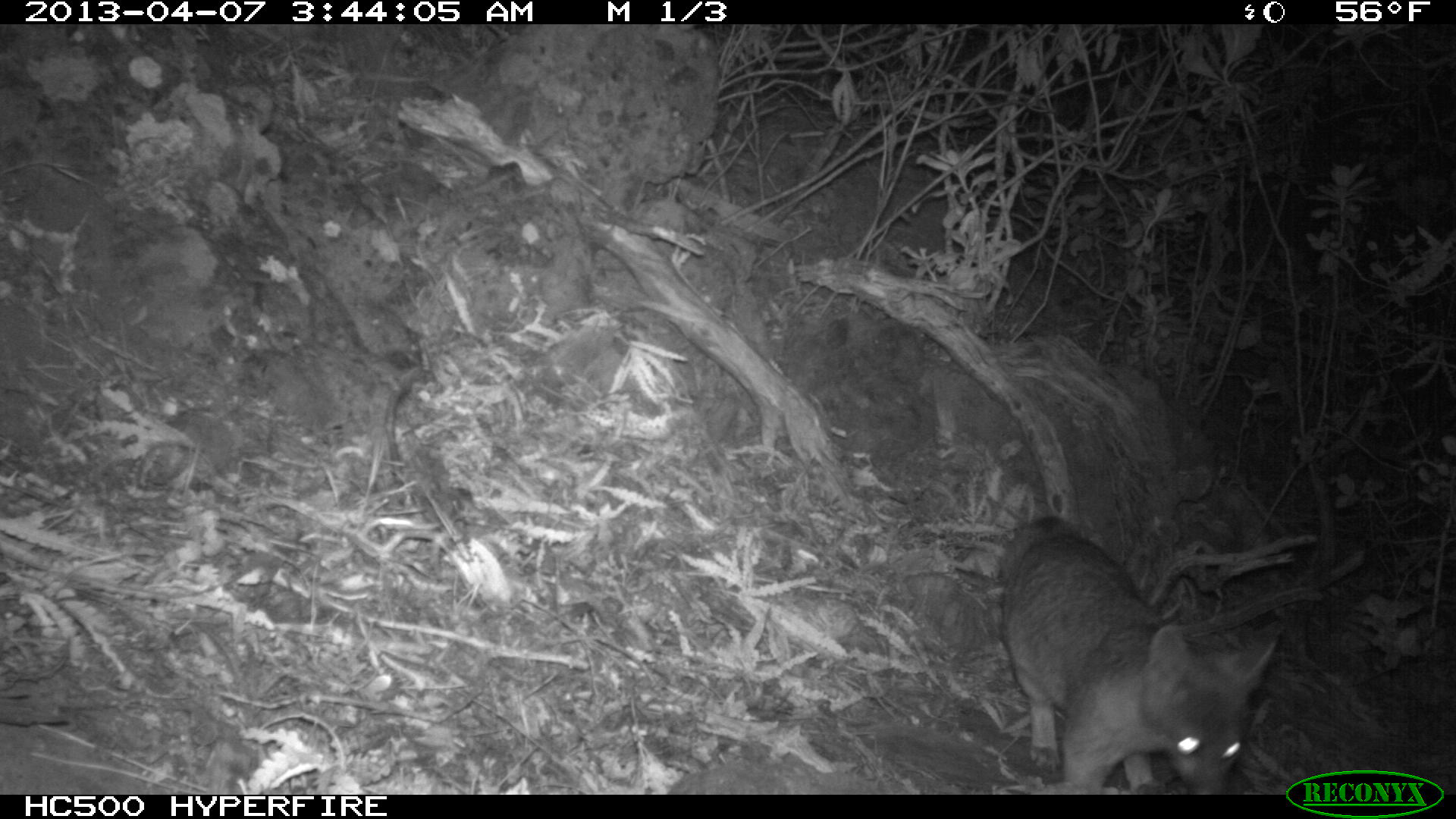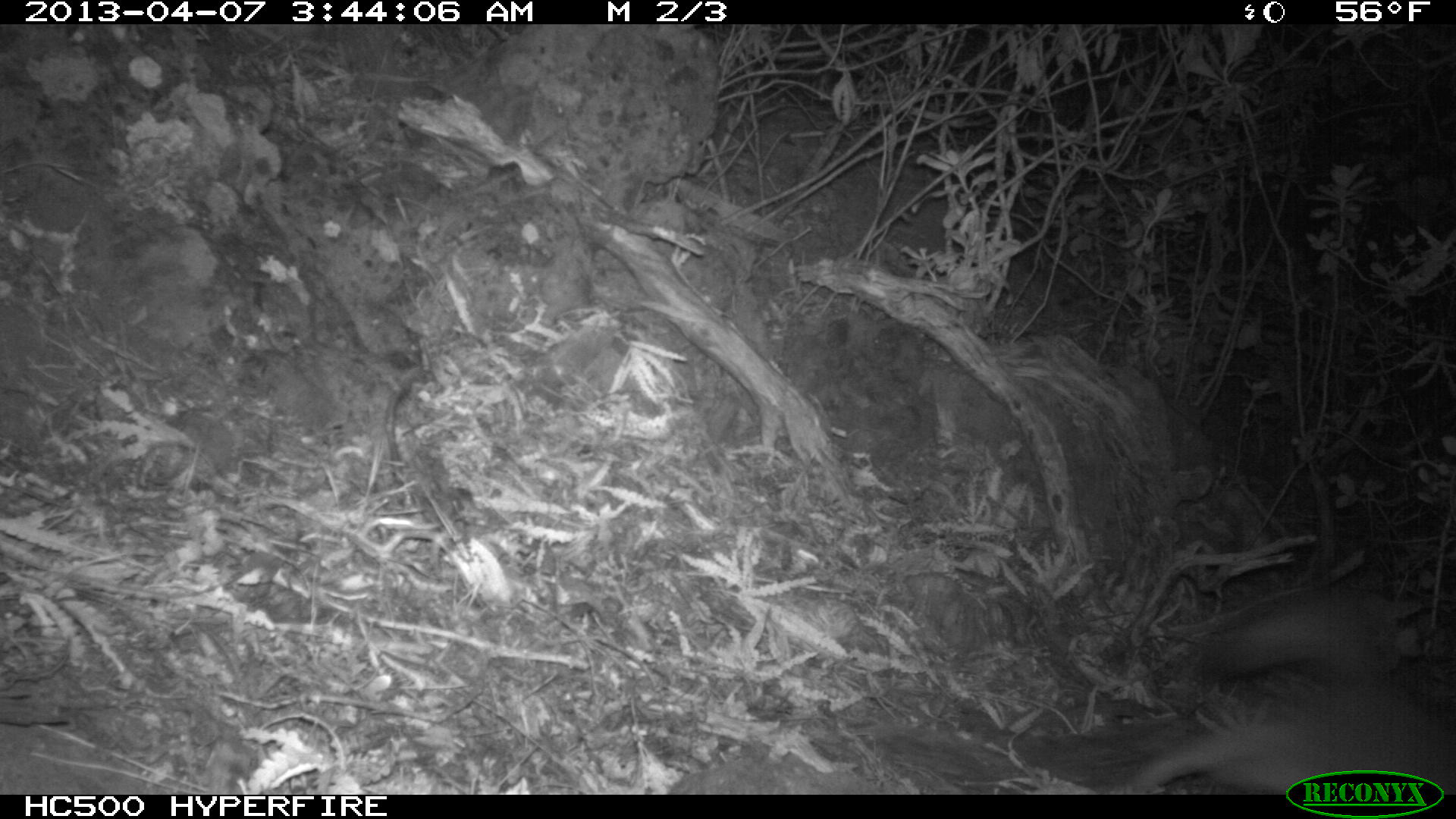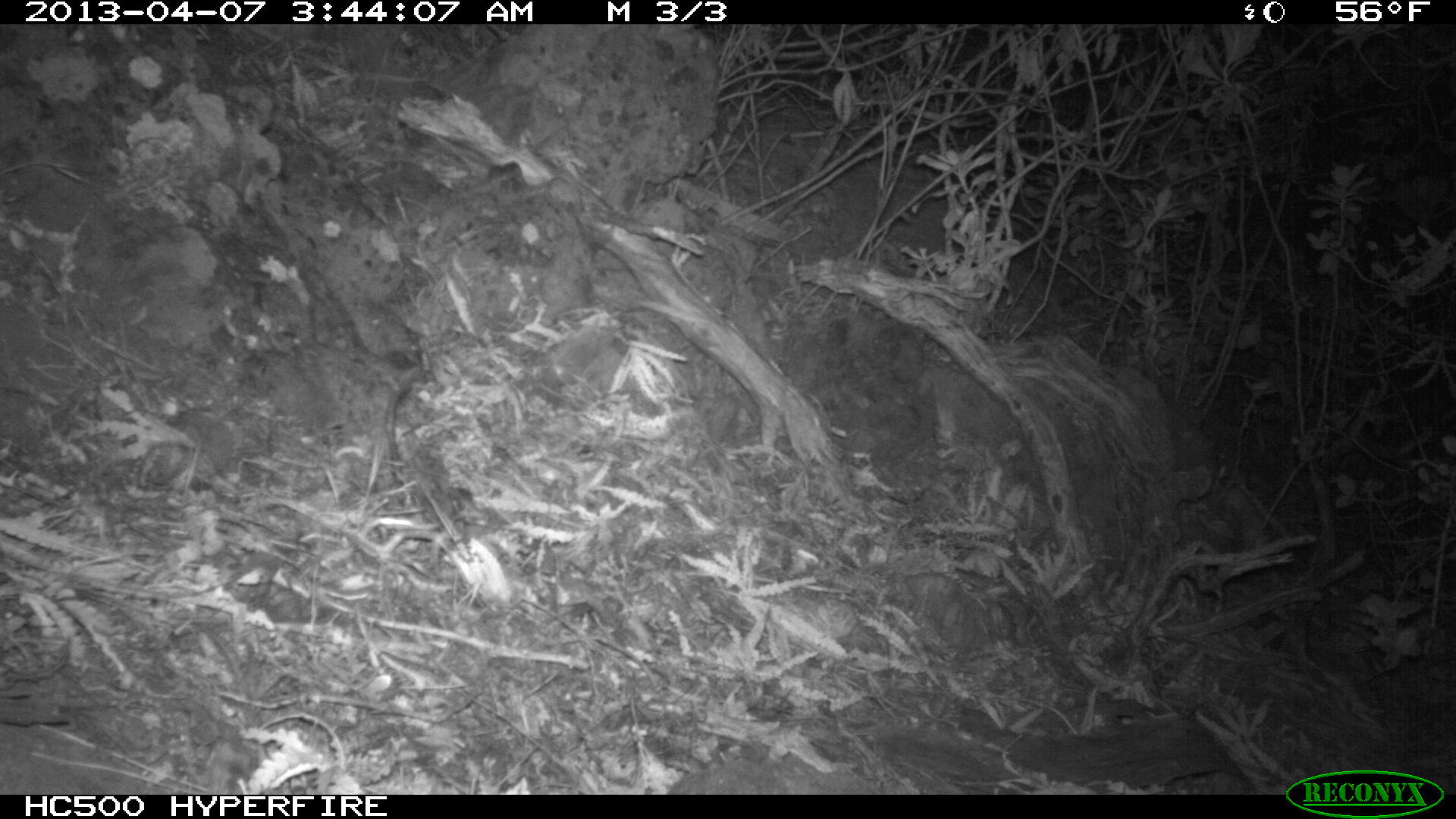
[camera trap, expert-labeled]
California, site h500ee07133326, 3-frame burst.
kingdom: Animalia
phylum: Chordata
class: Mammalia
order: Carnivora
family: Canidae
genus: Urocyon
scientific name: Urocyon littoralis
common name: island fox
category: fox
Fox (island fox) (Urocyon littoralis).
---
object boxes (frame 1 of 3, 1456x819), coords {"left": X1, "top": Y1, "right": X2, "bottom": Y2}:
fox: {"left": 999, "top": 516, "right": 1276, "bottom": 795}